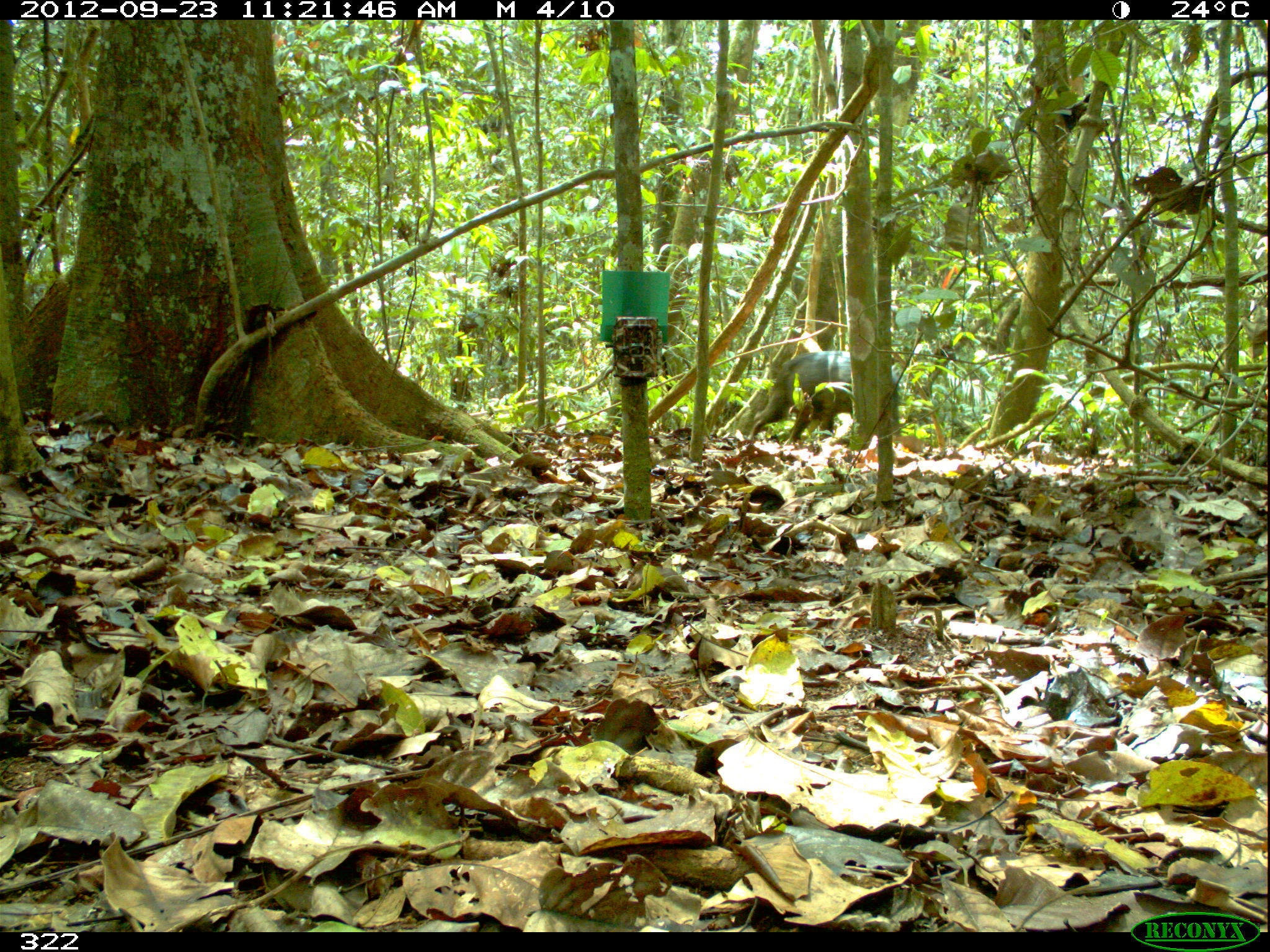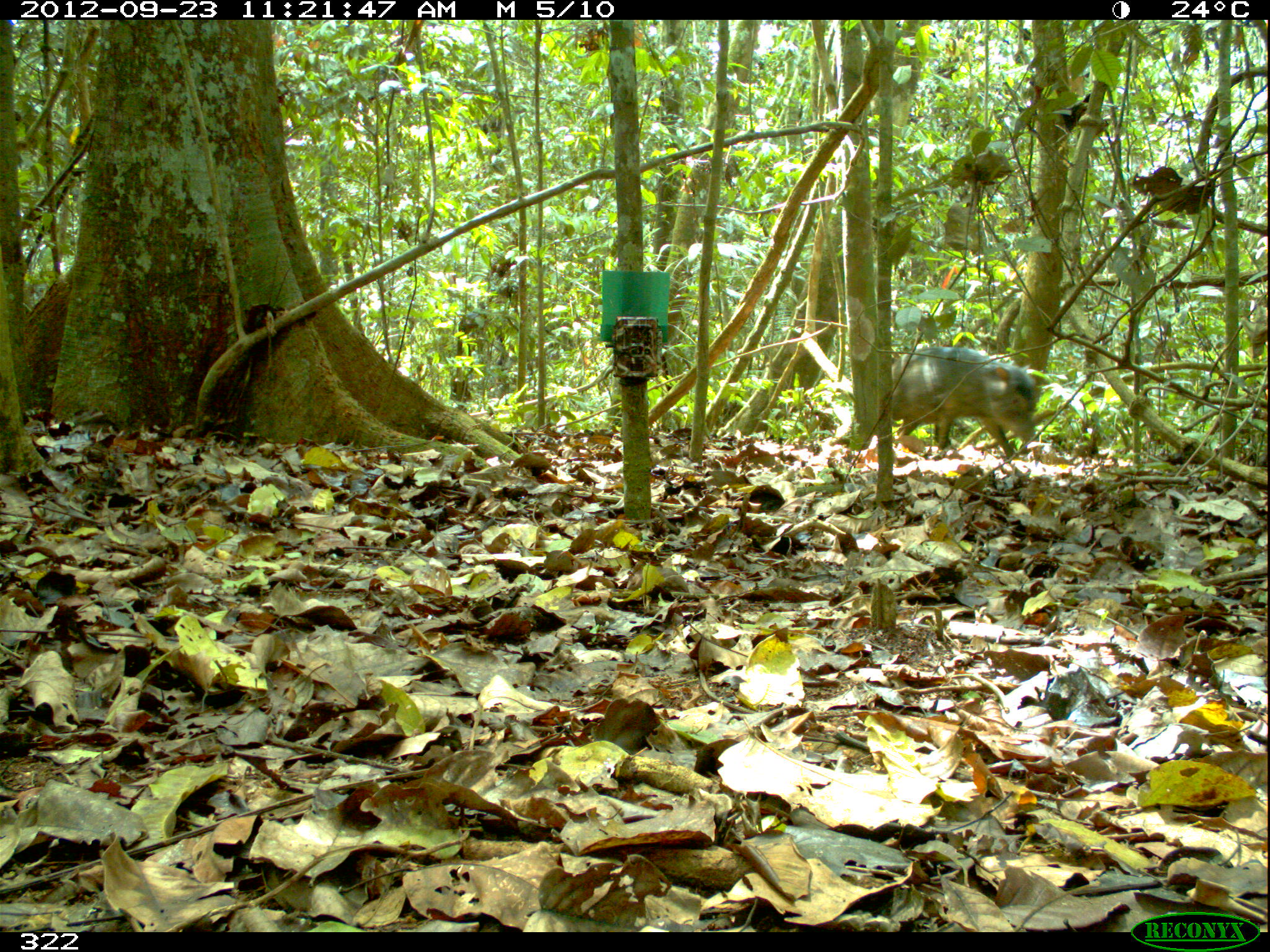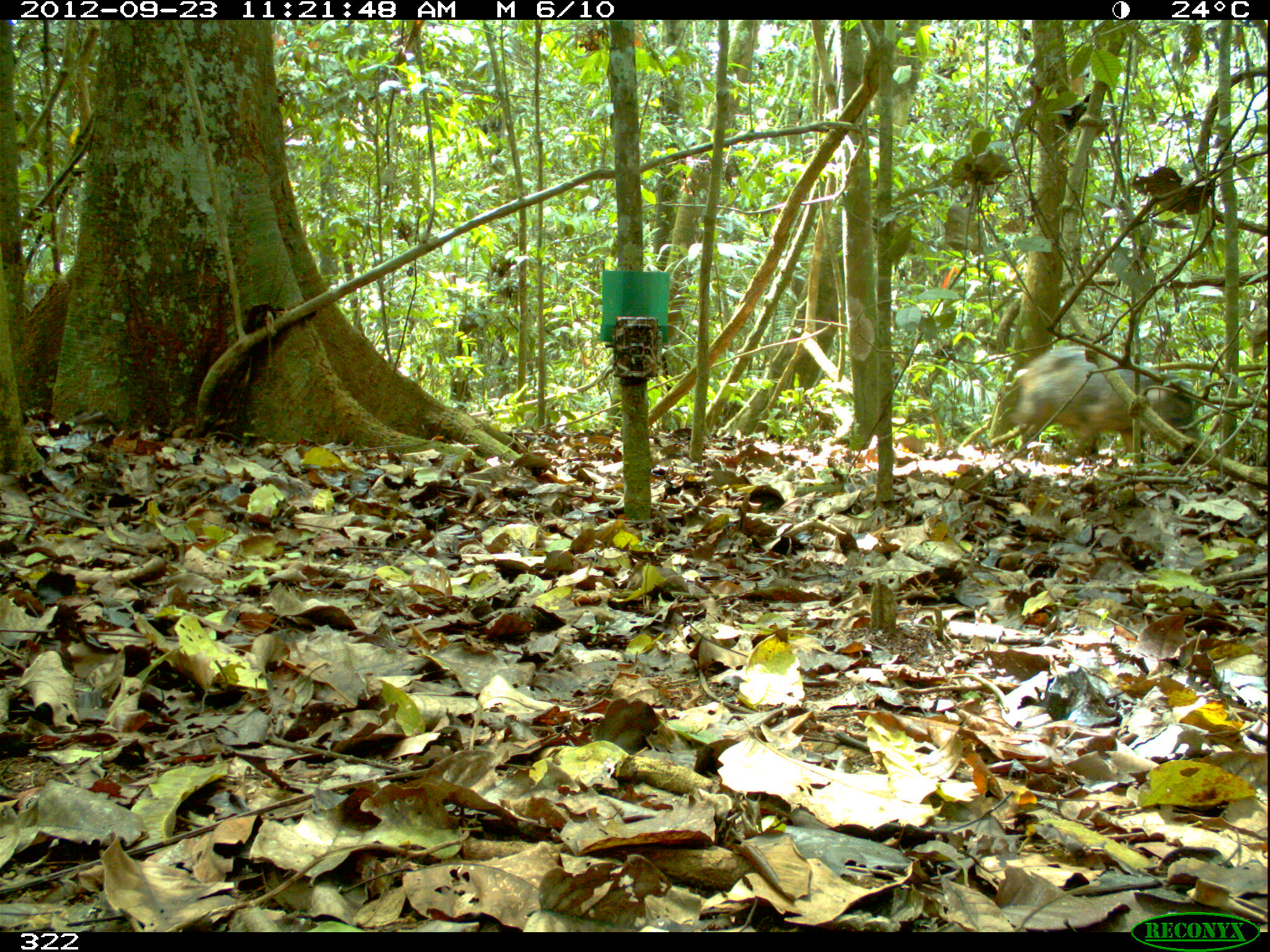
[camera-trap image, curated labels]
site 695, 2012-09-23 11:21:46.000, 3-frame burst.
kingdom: Animalia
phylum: Chordata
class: Mammalia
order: Artiodactyla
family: Tayassuidae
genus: Tayassu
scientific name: Tayassu pecari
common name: white-lipped peccary